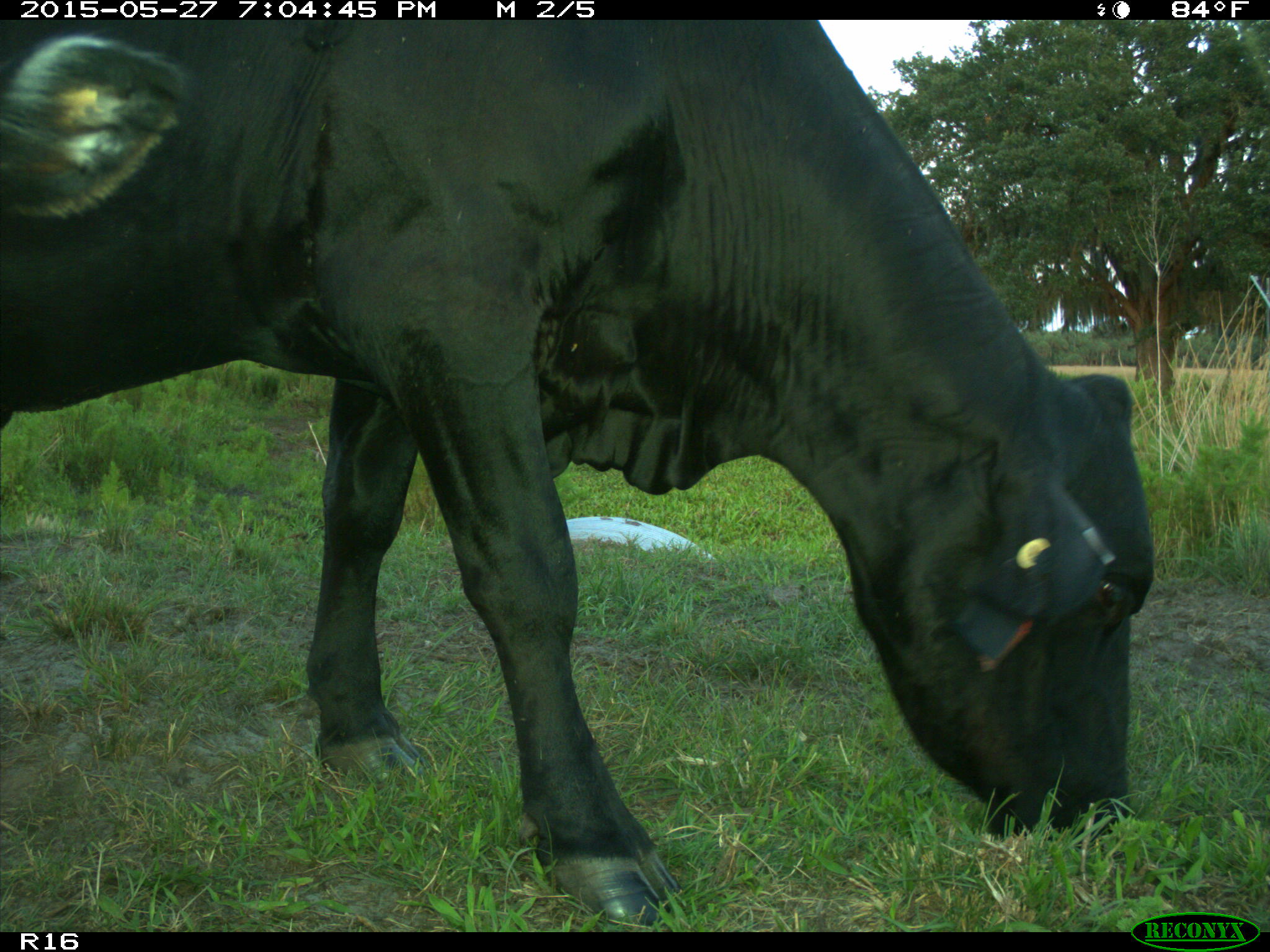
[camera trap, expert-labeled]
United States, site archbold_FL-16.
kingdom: Animalia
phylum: Chordata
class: Mammalia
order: Artiodactyla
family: Bovidae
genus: Bos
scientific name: Bos taurus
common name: domestic cow